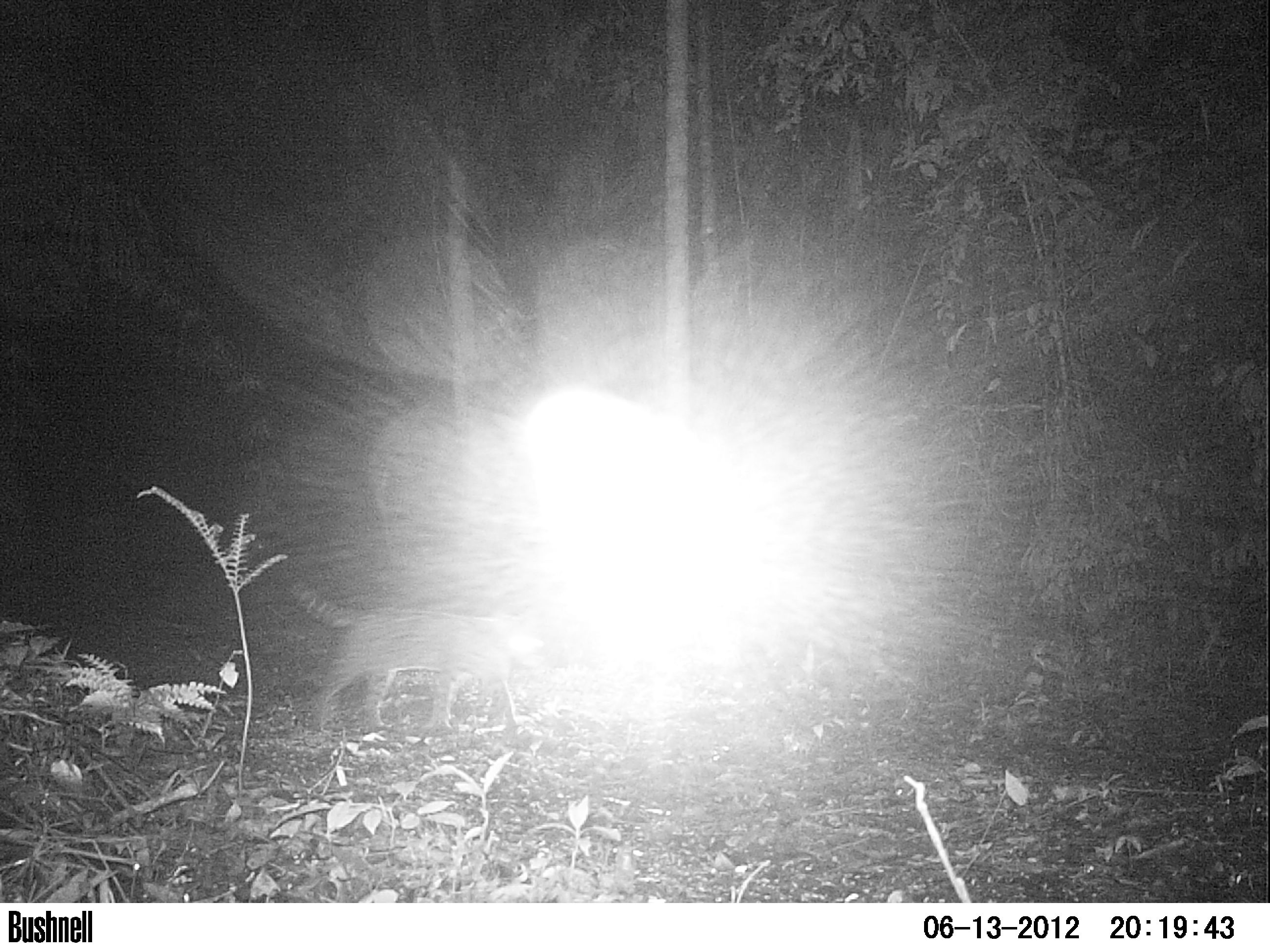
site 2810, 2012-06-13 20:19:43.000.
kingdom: Animalia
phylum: Chordata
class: Mammalia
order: Carnivora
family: Felidae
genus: Leopardus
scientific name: Leopardus pardalis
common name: ocelot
Leopardus pardalis (ocelot), count 1, age adult.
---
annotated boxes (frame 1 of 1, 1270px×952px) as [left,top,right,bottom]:
leopardus pardalis: [288,582,545,733]